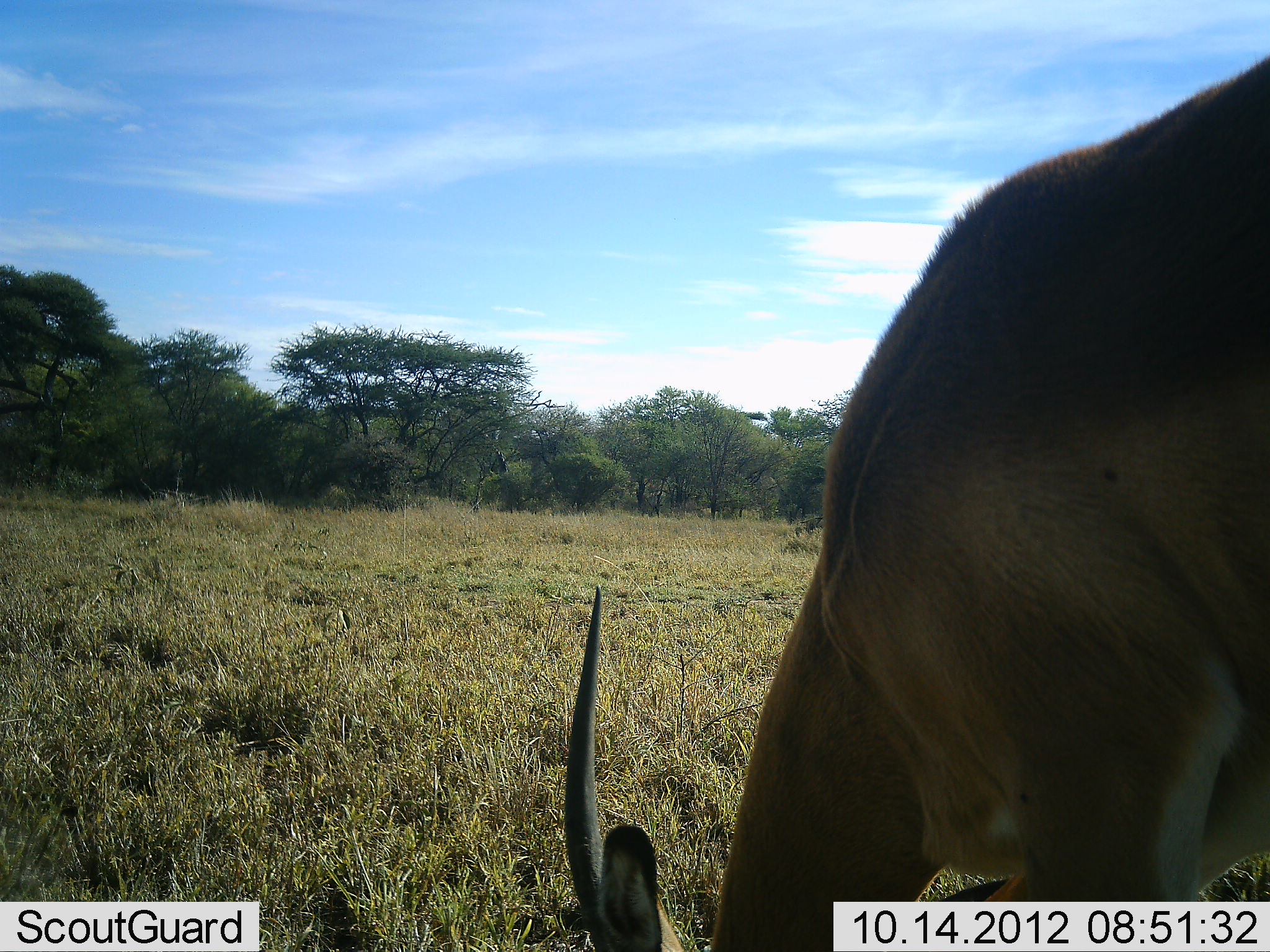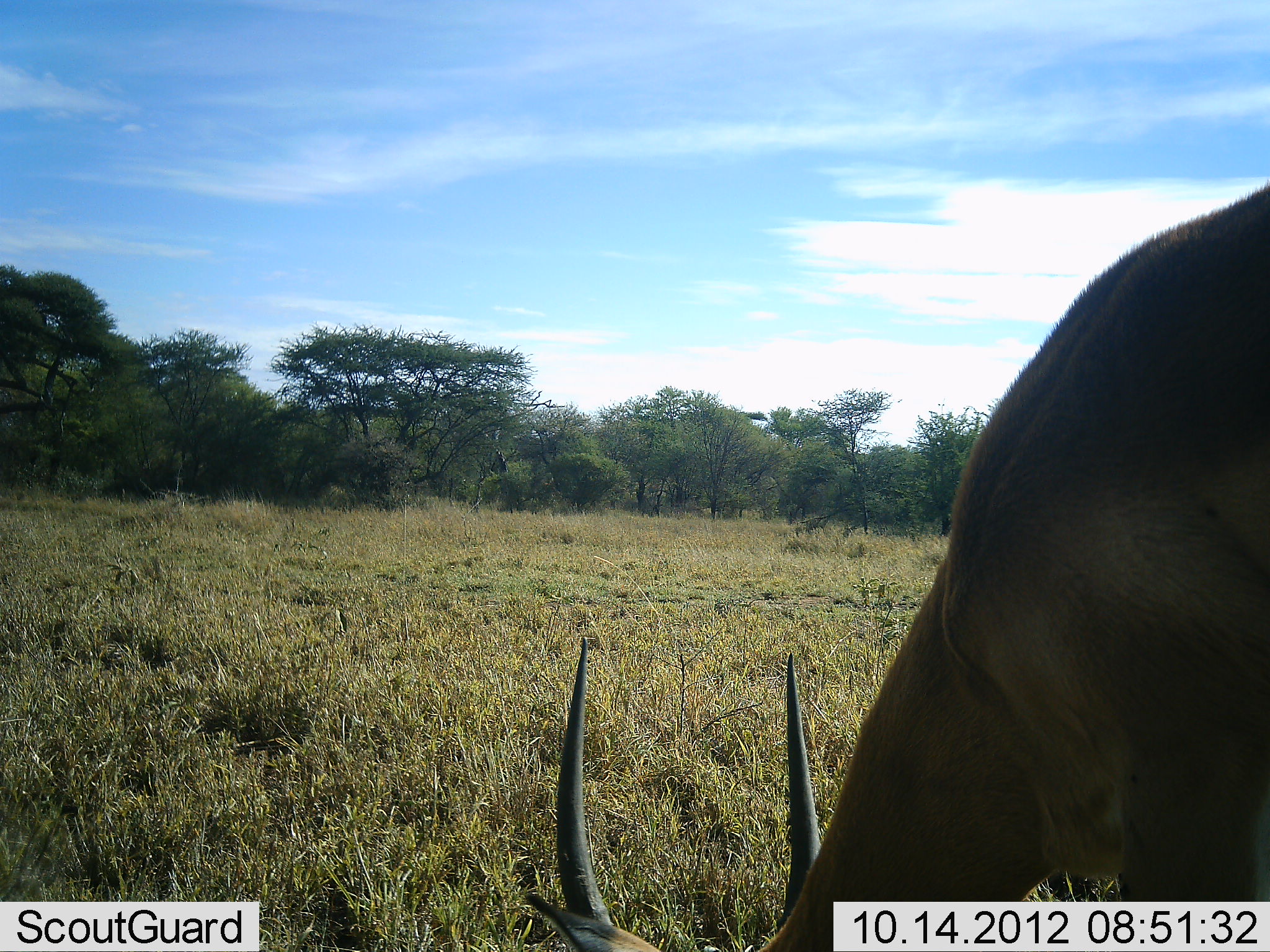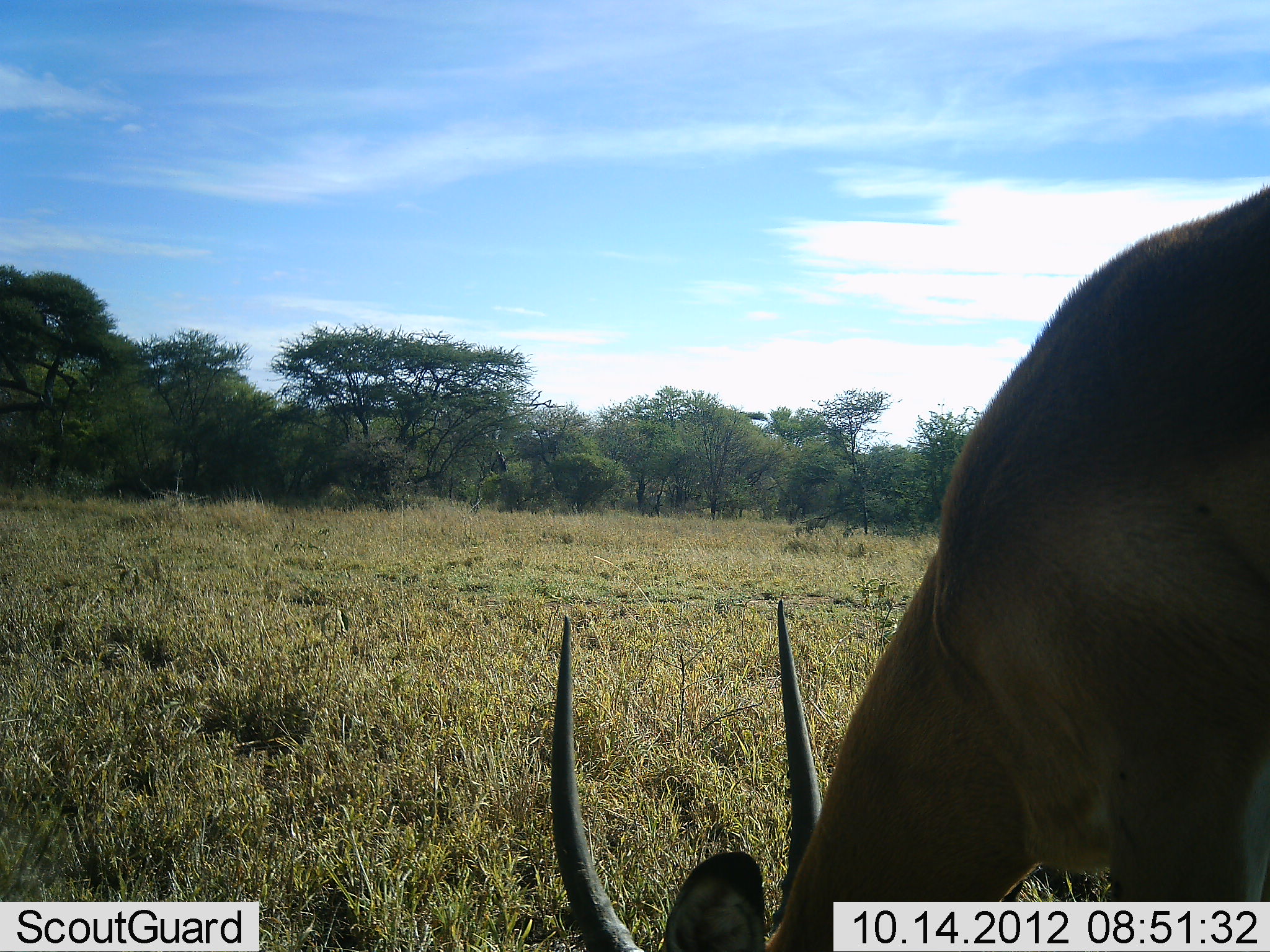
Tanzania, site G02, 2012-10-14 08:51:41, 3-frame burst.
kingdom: Animalia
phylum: Chordata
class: Mammalia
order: Artiodactyla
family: Bovidae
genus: Nanger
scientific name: Nanger granti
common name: grant's gazelle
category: gazellegrants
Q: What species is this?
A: Gazellegrants (grant's gazelle) (Nanger granti).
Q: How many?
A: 1.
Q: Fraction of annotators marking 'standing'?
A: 30%.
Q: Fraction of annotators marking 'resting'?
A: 10%.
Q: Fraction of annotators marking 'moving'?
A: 0%.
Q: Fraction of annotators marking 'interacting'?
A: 0%.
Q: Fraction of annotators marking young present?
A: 0%.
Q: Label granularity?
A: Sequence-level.